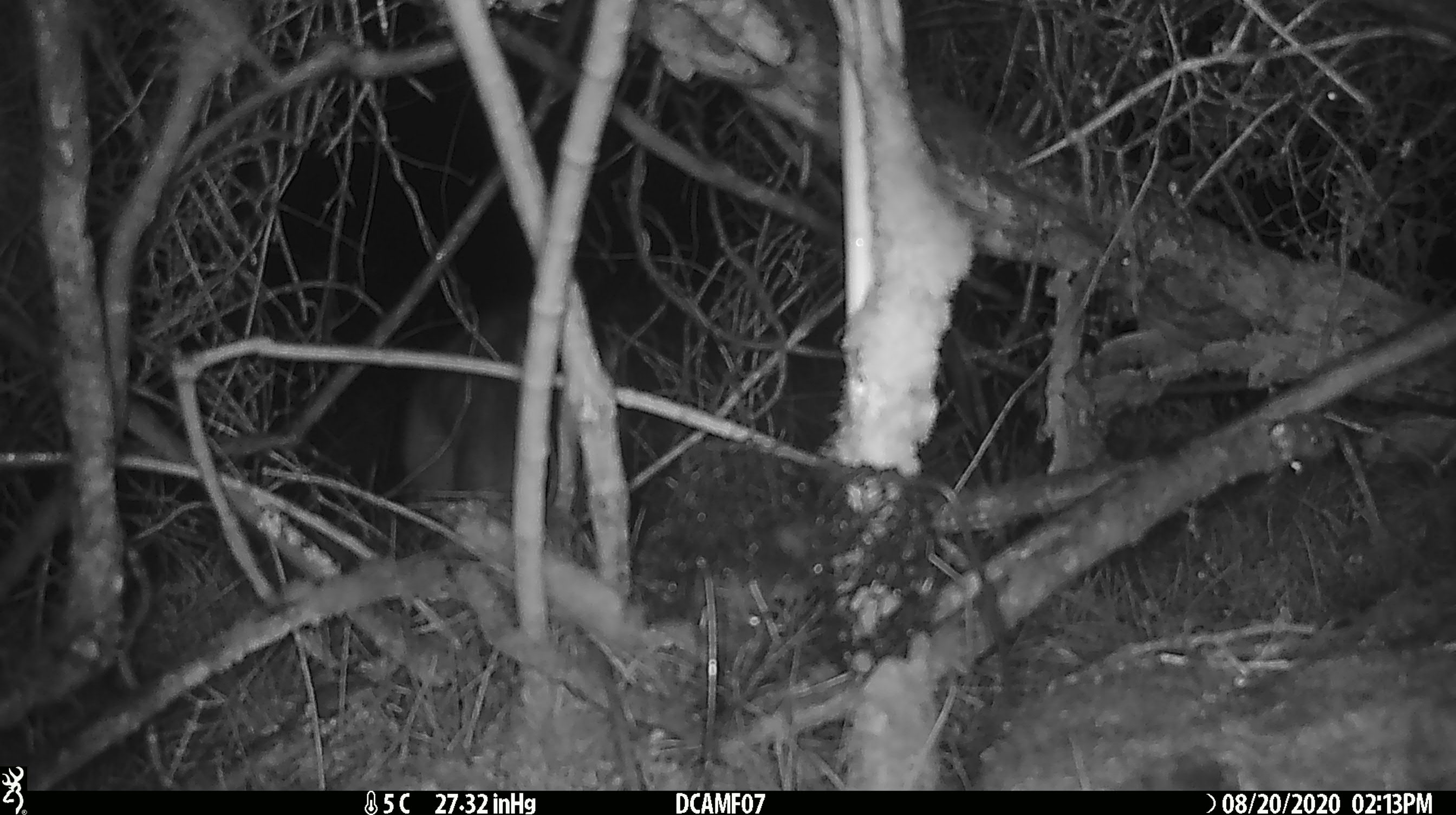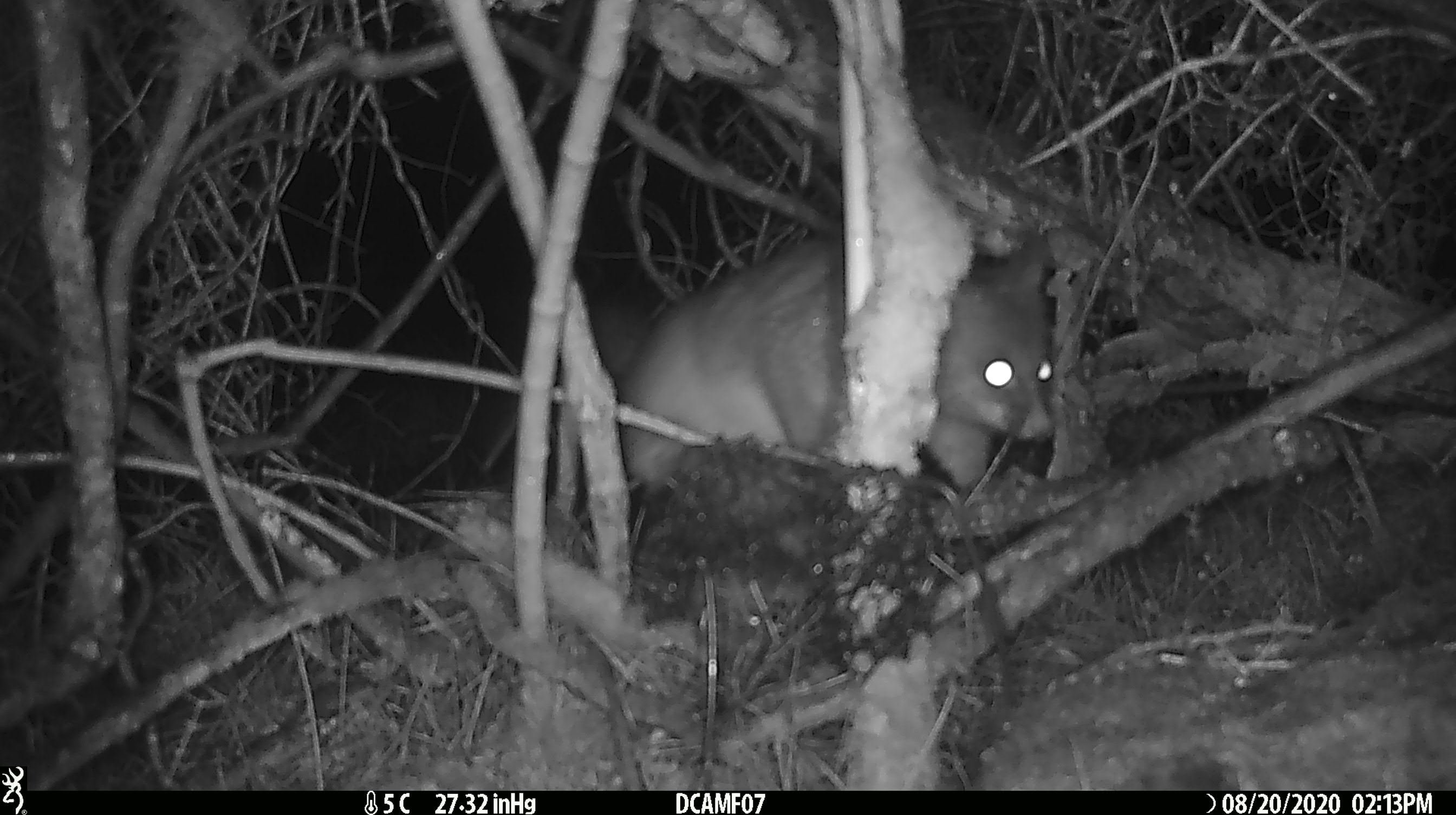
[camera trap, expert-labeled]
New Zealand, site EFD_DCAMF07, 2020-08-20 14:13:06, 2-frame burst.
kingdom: Animalia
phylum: Chordata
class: Mammalia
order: Diprotodontia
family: Phalangeridae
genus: Trichosurus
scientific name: Trichosurus vulpecula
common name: common brushtail possum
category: possum